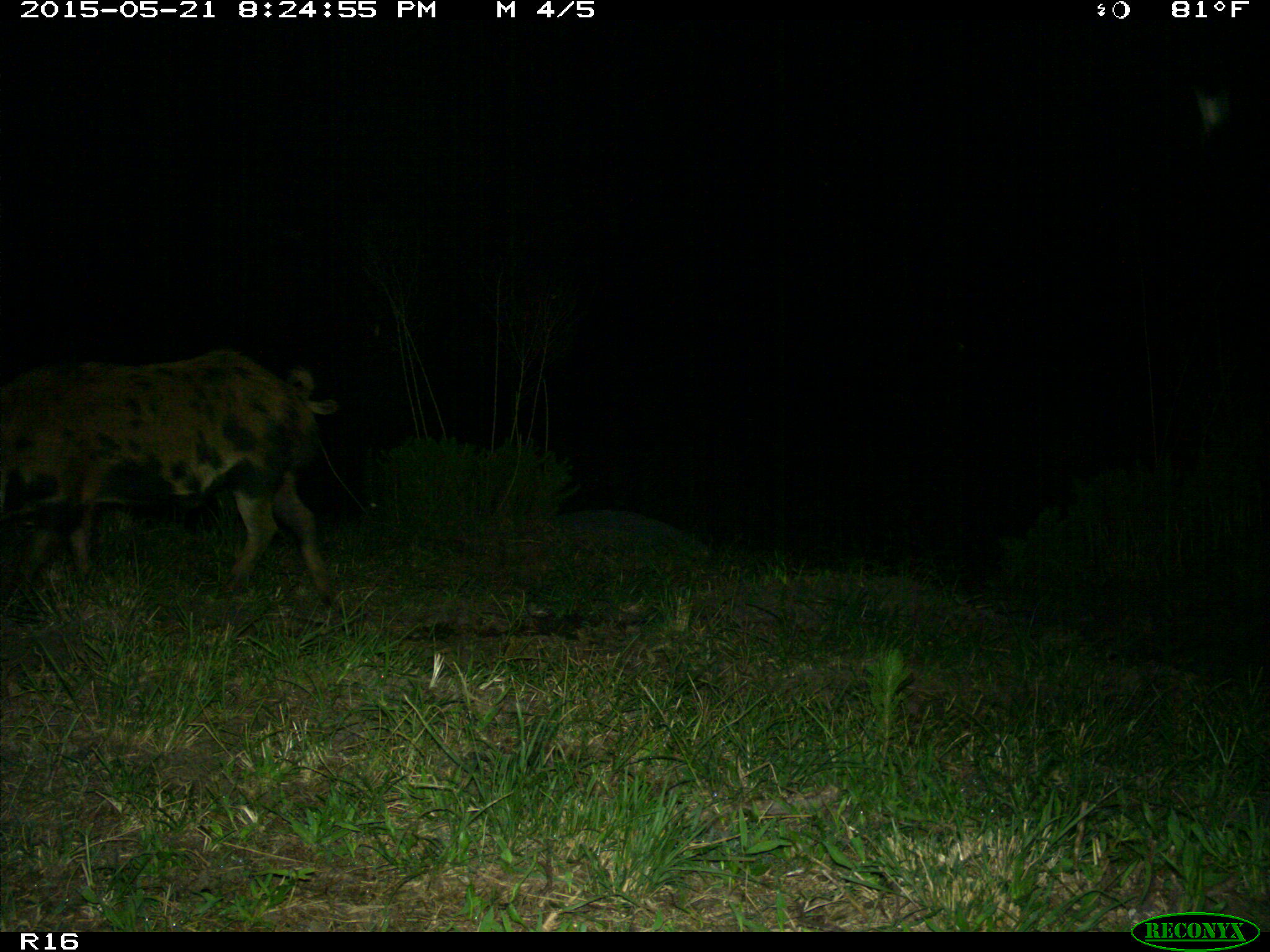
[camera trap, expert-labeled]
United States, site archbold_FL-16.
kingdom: Animalia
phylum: Chordata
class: Mammalia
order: Artiodactyla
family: Suidae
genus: Sus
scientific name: Sus scrofa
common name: wild boar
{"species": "Sus scrofa (wild boar)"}